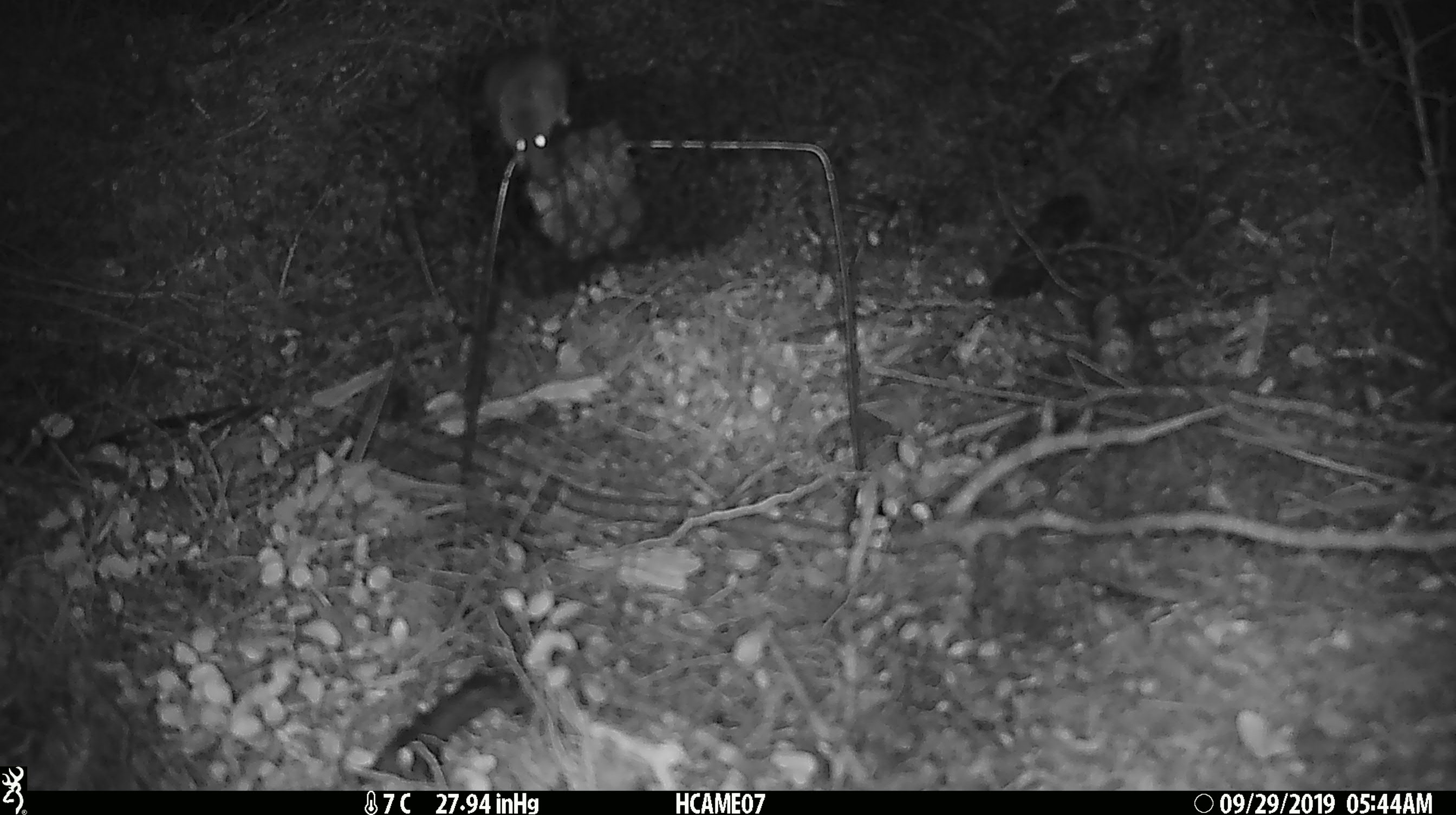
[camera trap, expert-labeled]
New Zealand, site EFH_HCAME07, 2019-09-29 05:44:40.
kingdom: Animalia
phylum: Chordata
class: Mammalia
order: Rodentia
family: Muridae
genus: Mus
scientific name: Mus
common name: mouse